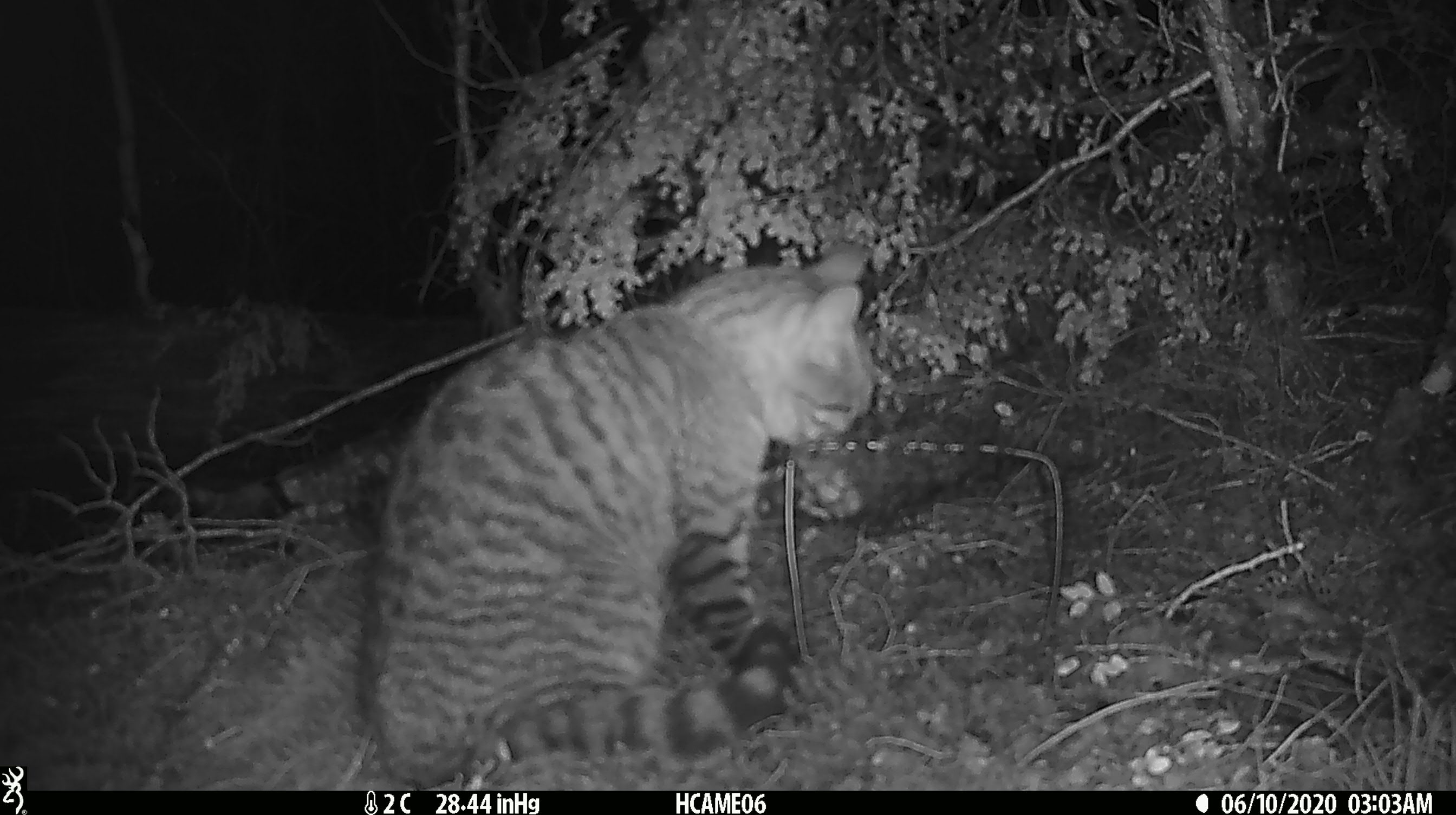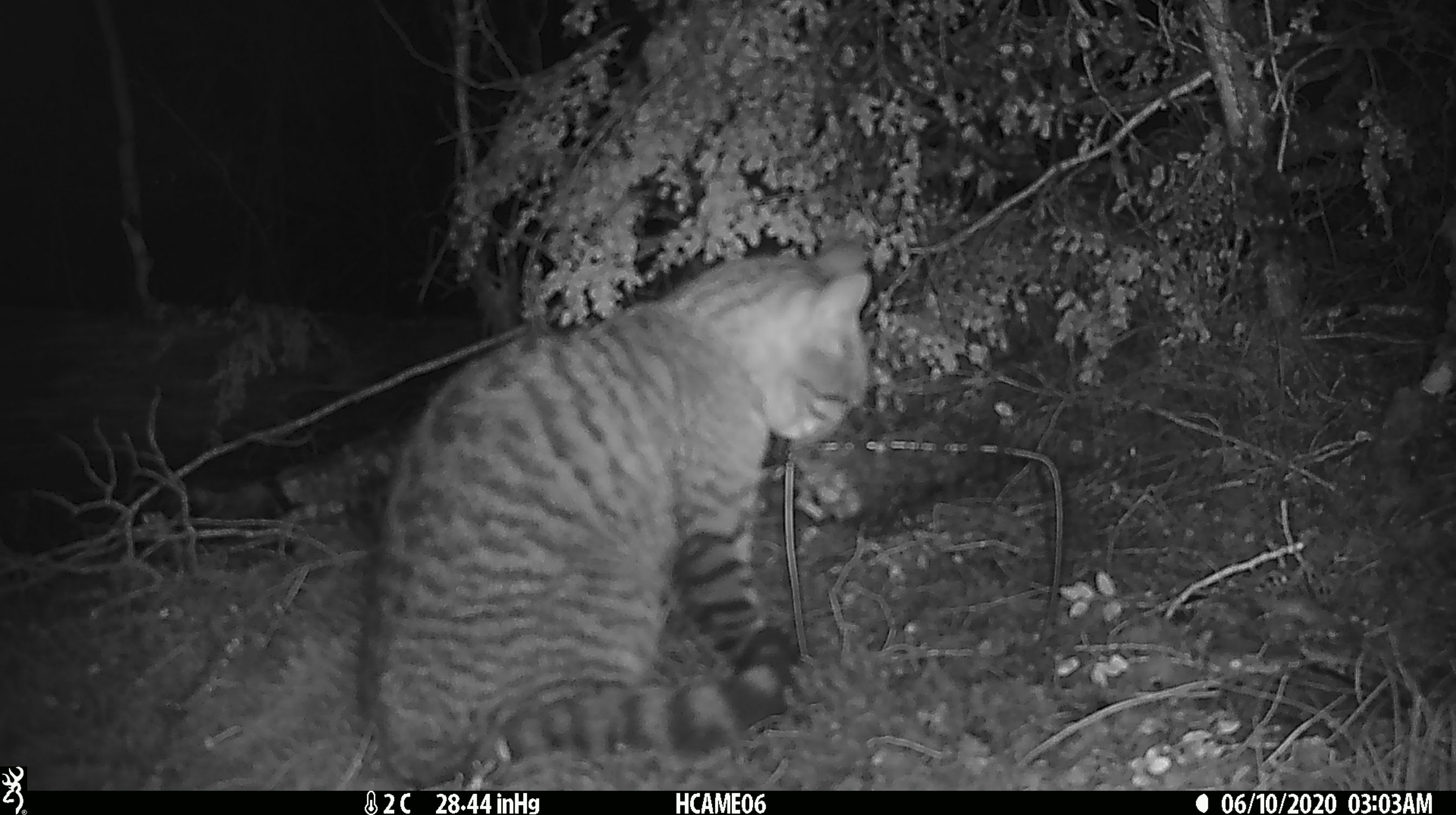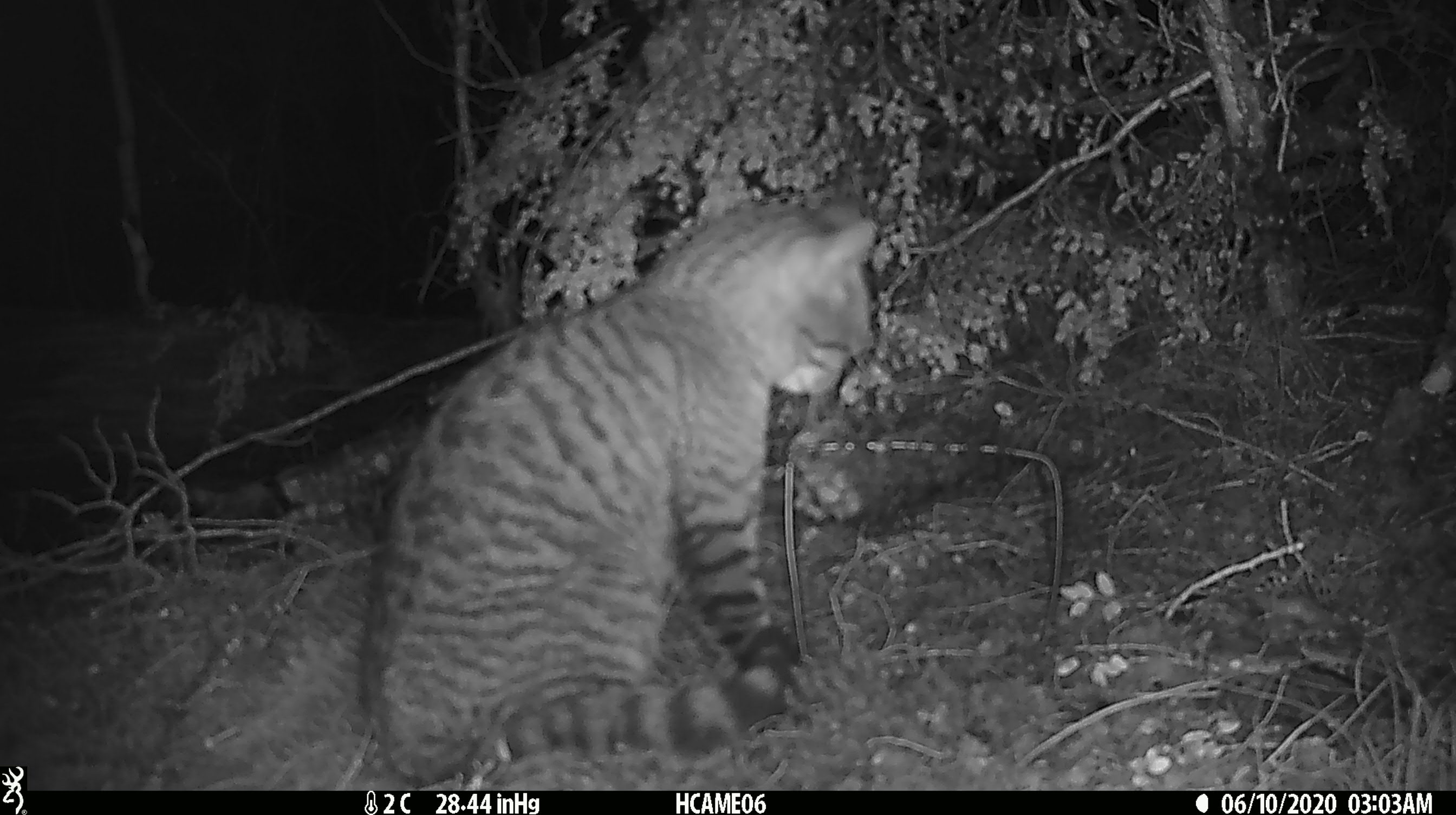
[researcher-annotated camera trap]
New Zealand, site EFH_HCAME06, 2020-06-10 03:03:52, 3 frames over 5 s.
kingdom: Animalia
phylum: Chordata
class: Mammalia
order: Carnivora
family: Felidae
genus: Felis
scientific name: Felis catus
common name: domestic cat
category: cat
Cat (domestic cat) (Felis catus).